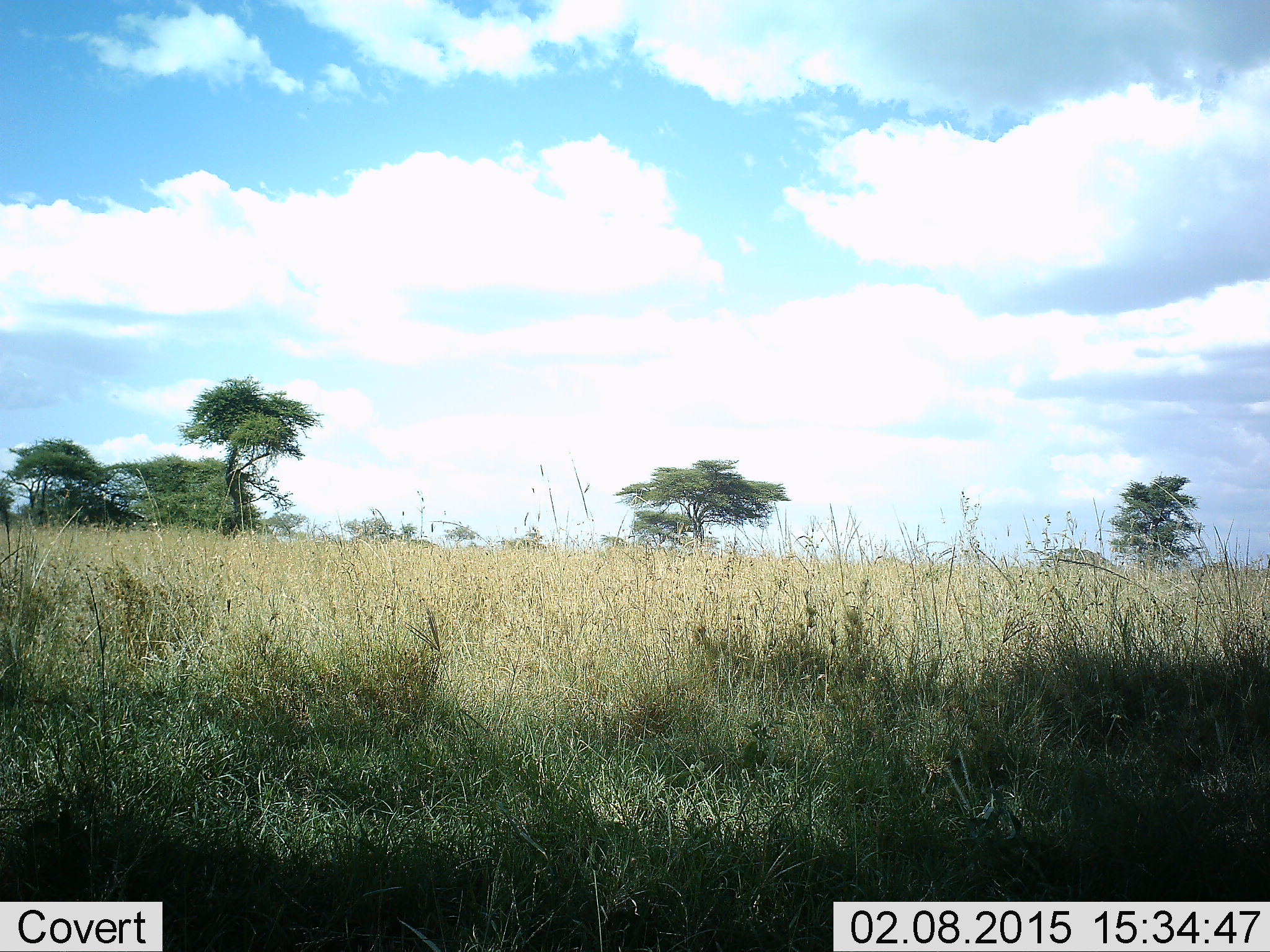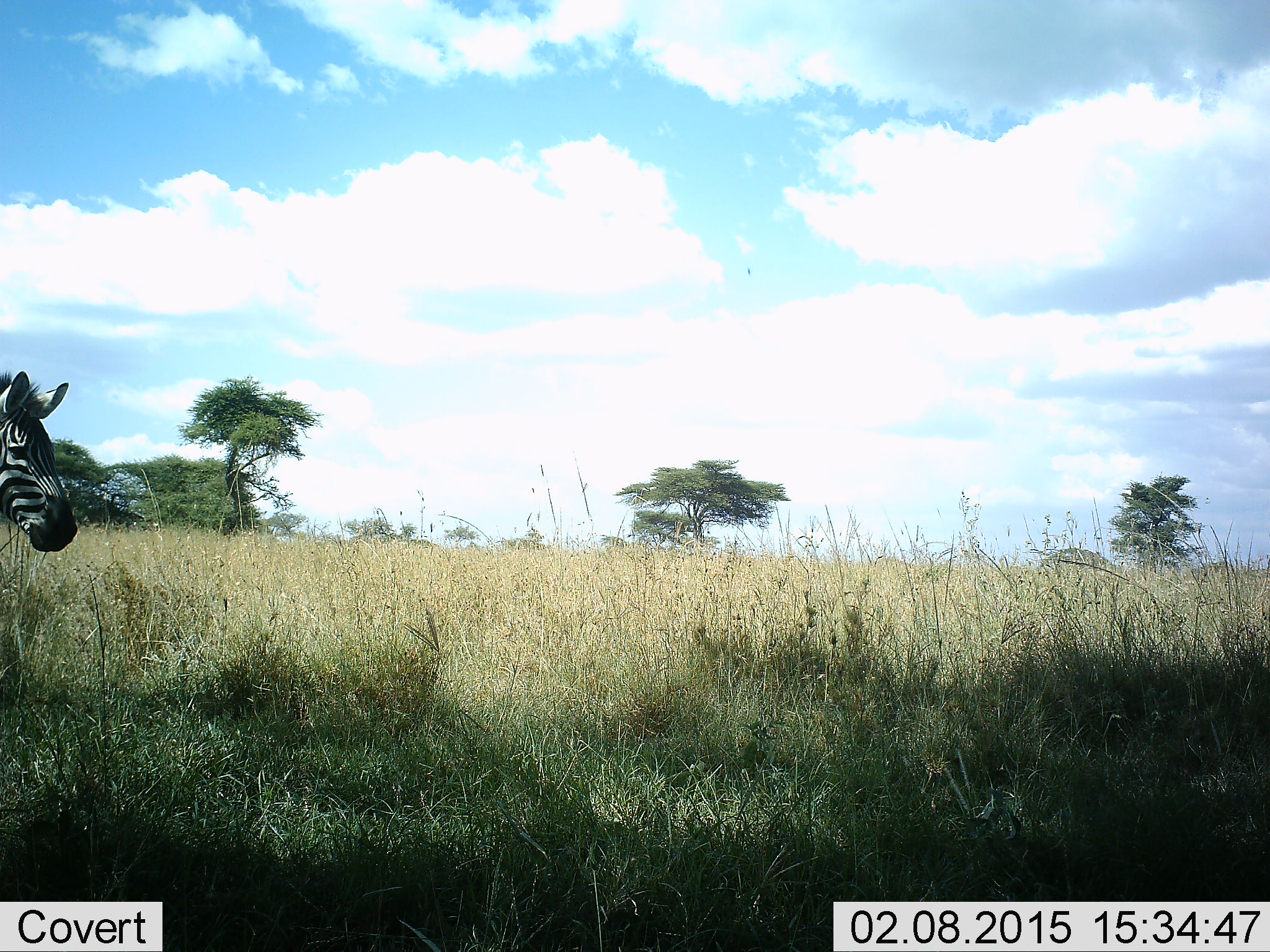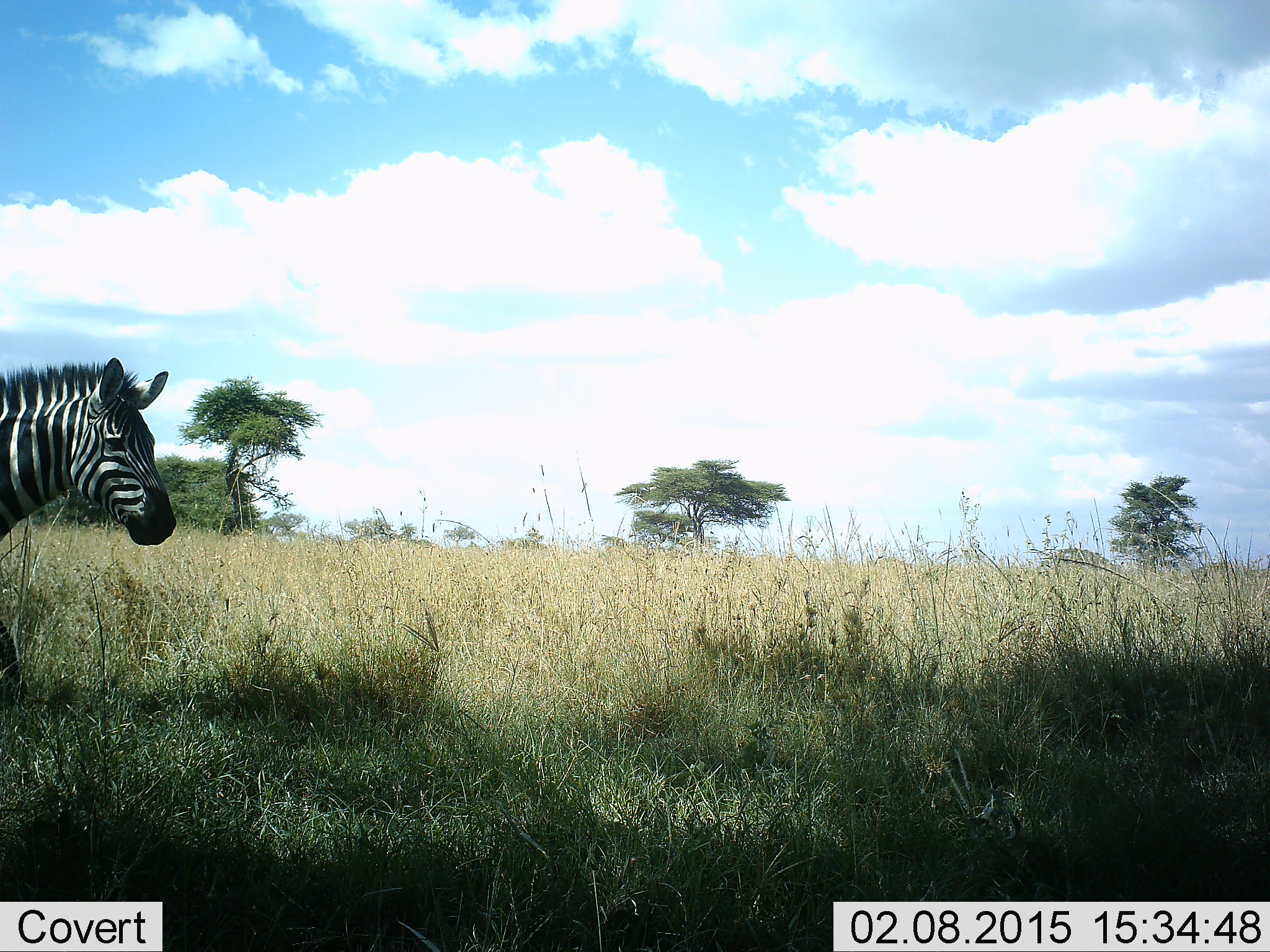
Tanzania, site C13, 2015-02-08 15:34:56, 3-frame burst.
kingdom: Animalia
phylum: Chordata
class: Mammalia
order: Perissodactyla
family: Equidae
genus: Equus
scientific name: Equus quagga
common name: plains zebra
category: zebra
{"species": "zebra (plains zebra) (Equus quagga)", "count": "1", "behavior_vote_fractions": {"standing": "20%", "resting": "0%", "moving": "90%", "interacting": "0%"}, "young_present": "0%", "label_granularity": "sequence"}